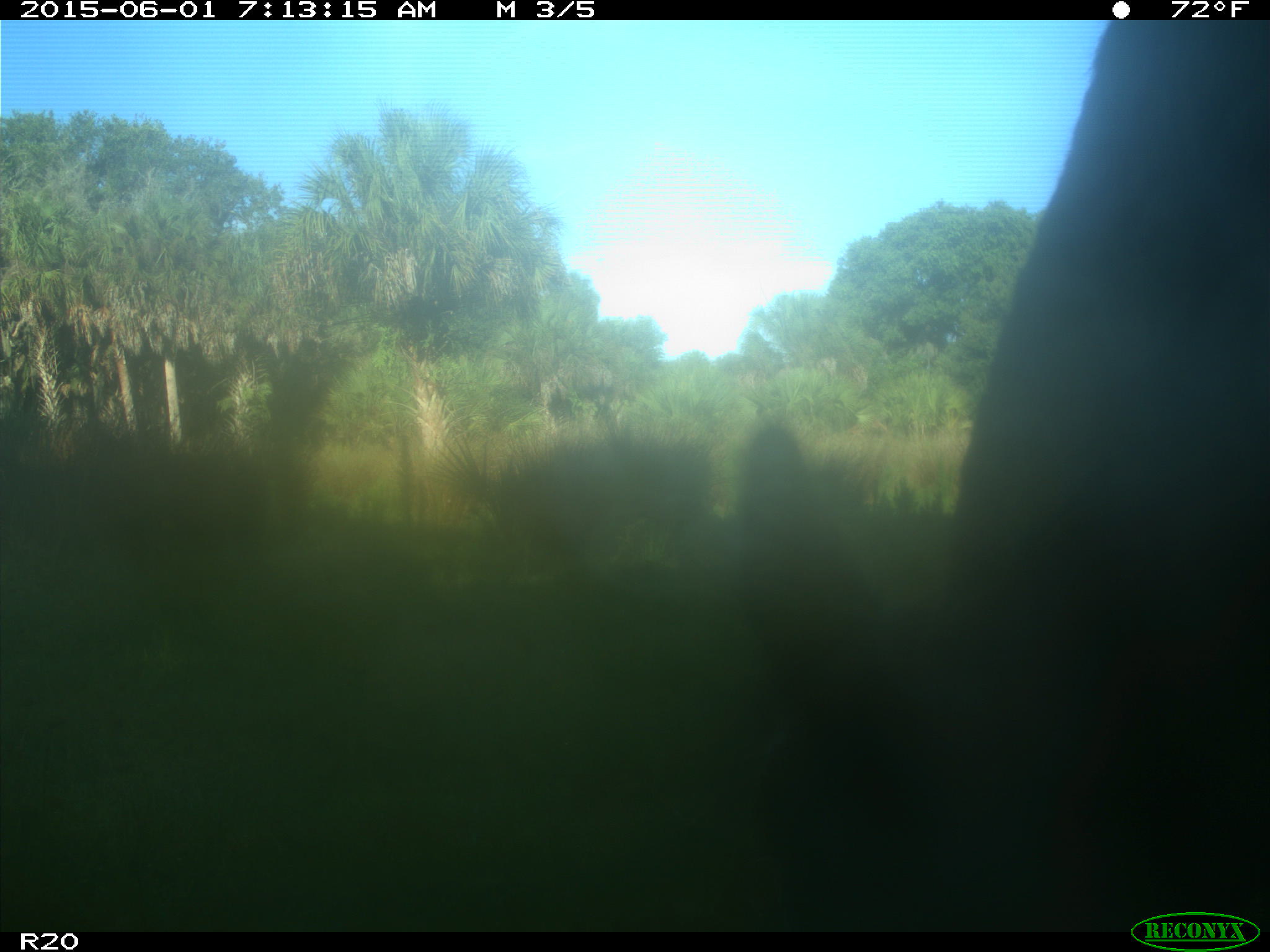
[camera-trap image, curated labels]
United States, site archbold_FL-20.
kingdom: Animalia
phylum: Chordata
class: Mammalia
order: Artiodactyla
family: Bovidae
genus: Bos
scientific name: Bos taurus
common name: domestic cow